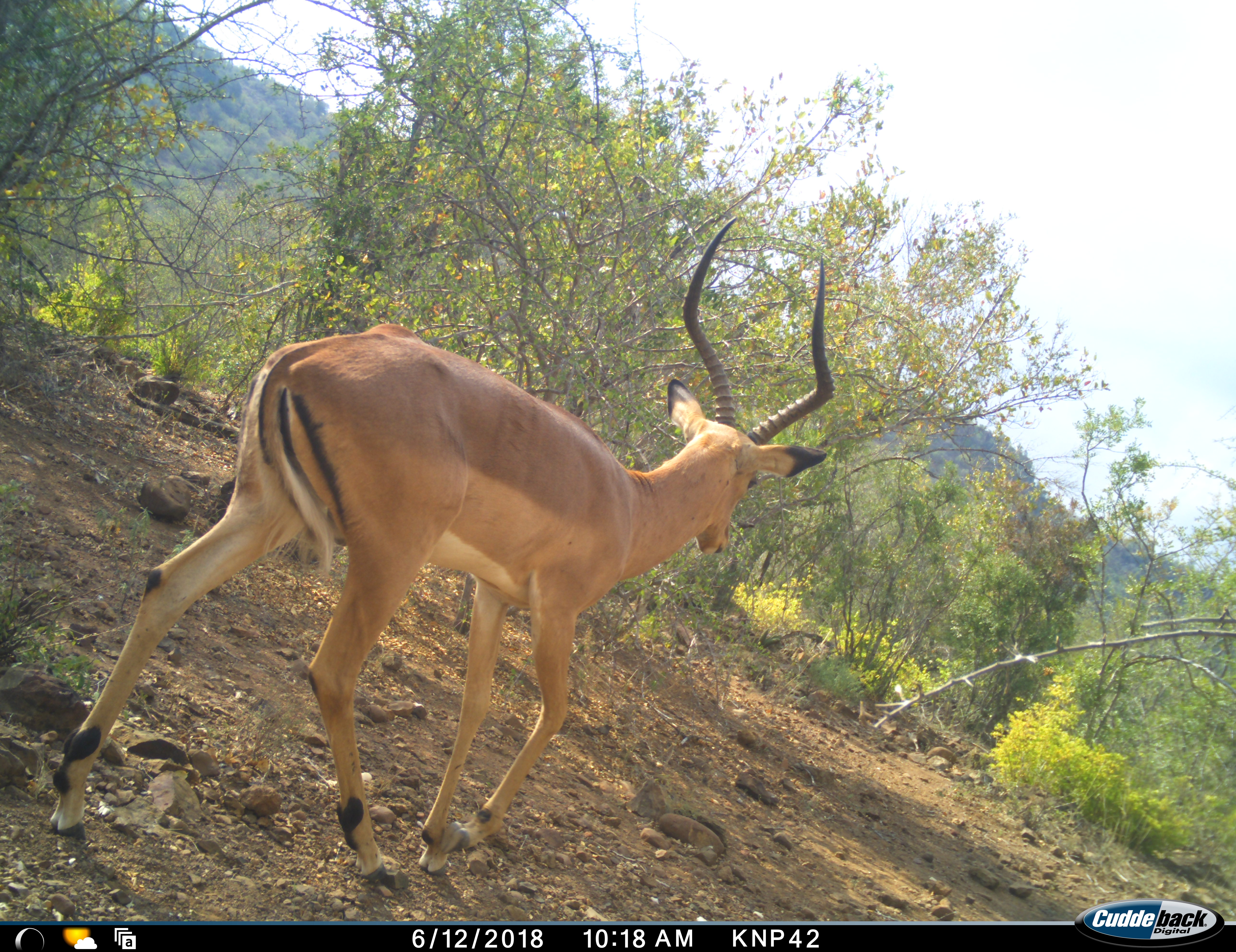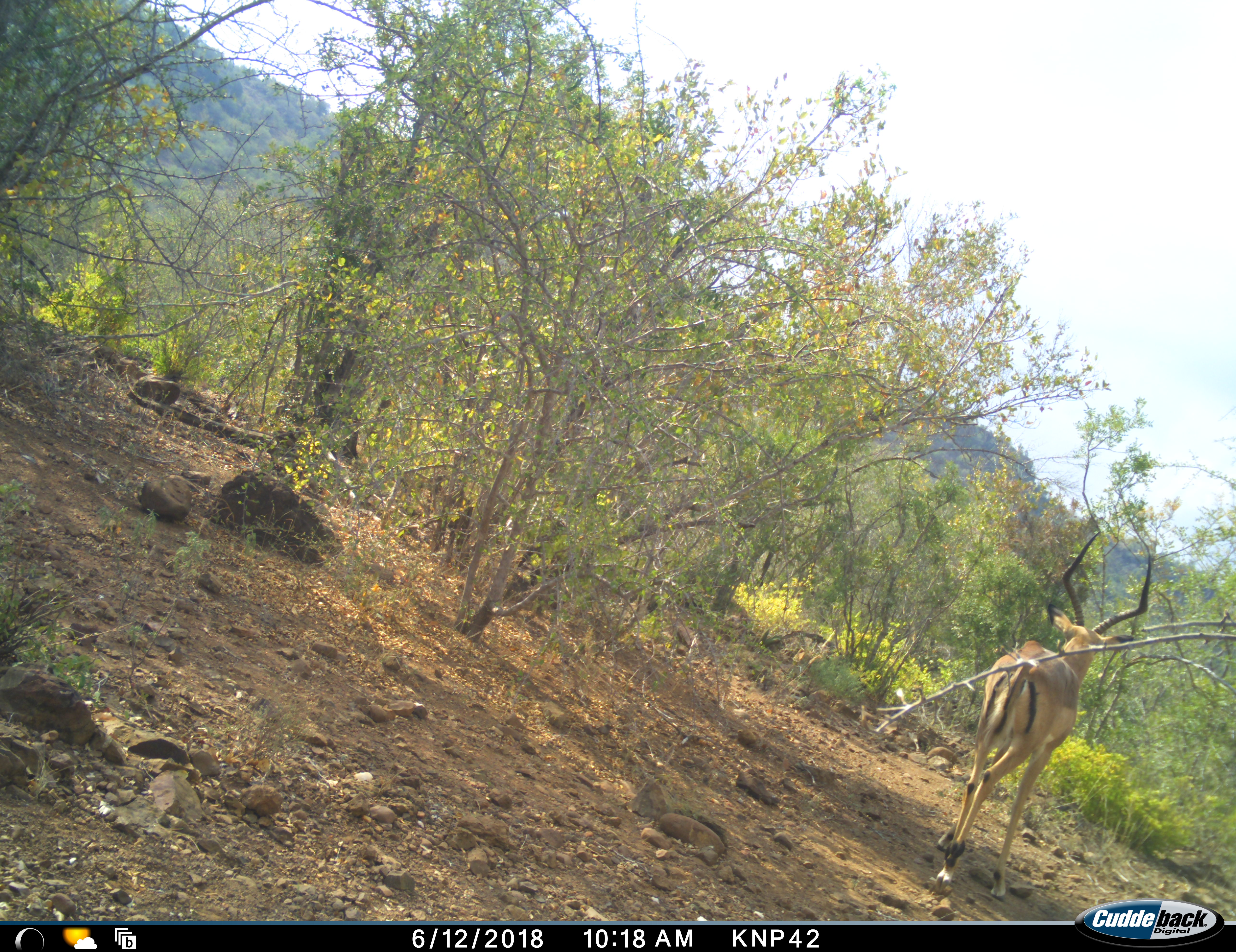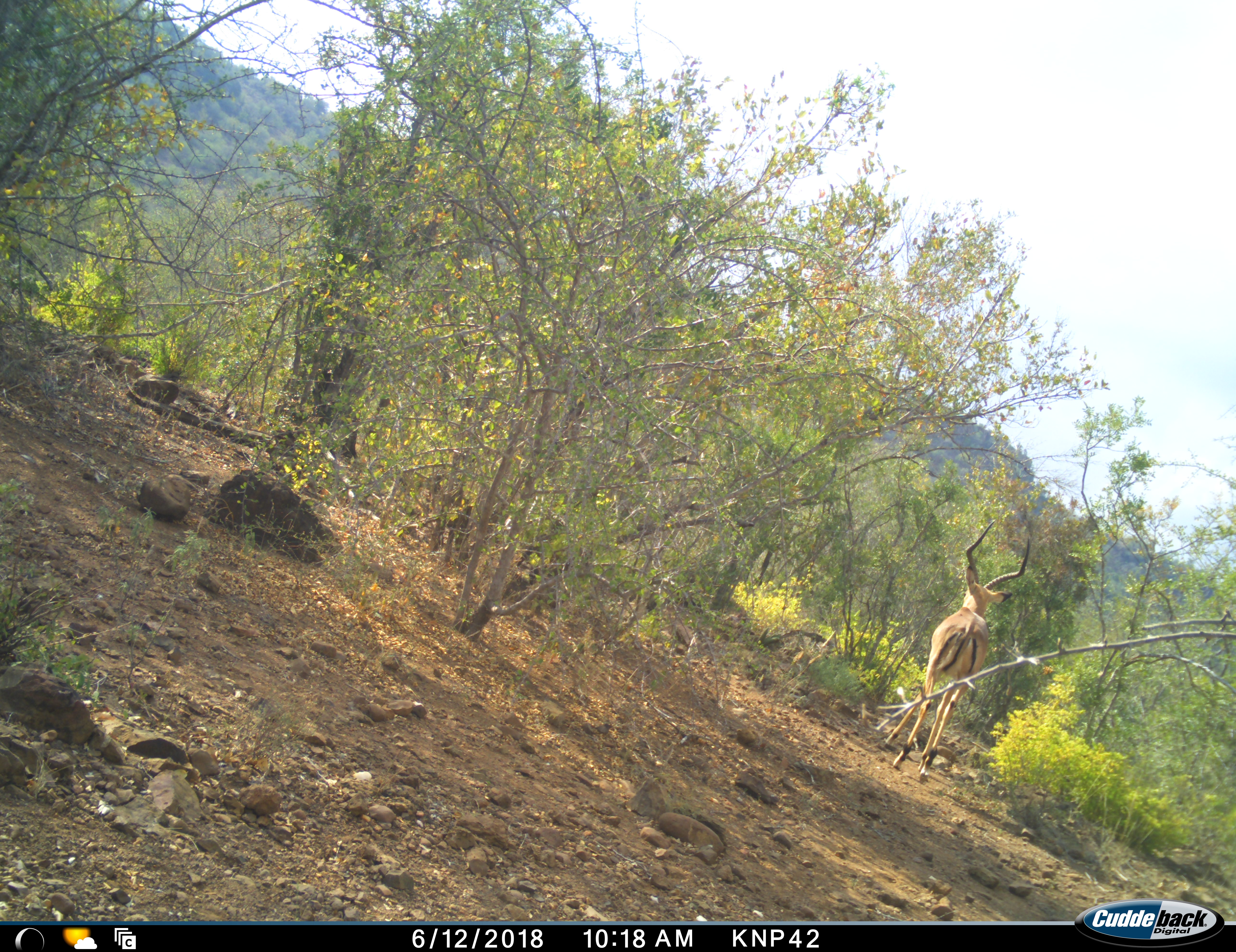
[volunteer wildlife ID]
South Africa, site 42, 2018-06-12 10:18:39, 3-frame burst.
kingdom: Animalia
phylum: Chordata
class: Mammalia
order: Artiodactyla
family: Bovidae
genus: Aepyceros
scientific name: Aepyceros melampus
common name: impala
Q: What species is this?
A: Impala (Aepyceros melampus).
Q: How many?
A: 1.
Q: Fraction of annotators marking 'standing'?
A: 0%.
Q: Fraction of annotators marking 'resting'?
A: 0%.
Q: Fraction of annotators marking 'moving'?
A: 100%.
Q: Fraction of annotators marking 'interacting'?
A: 0%.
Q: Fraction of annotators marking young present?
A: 0%.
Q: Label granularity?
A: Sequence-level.